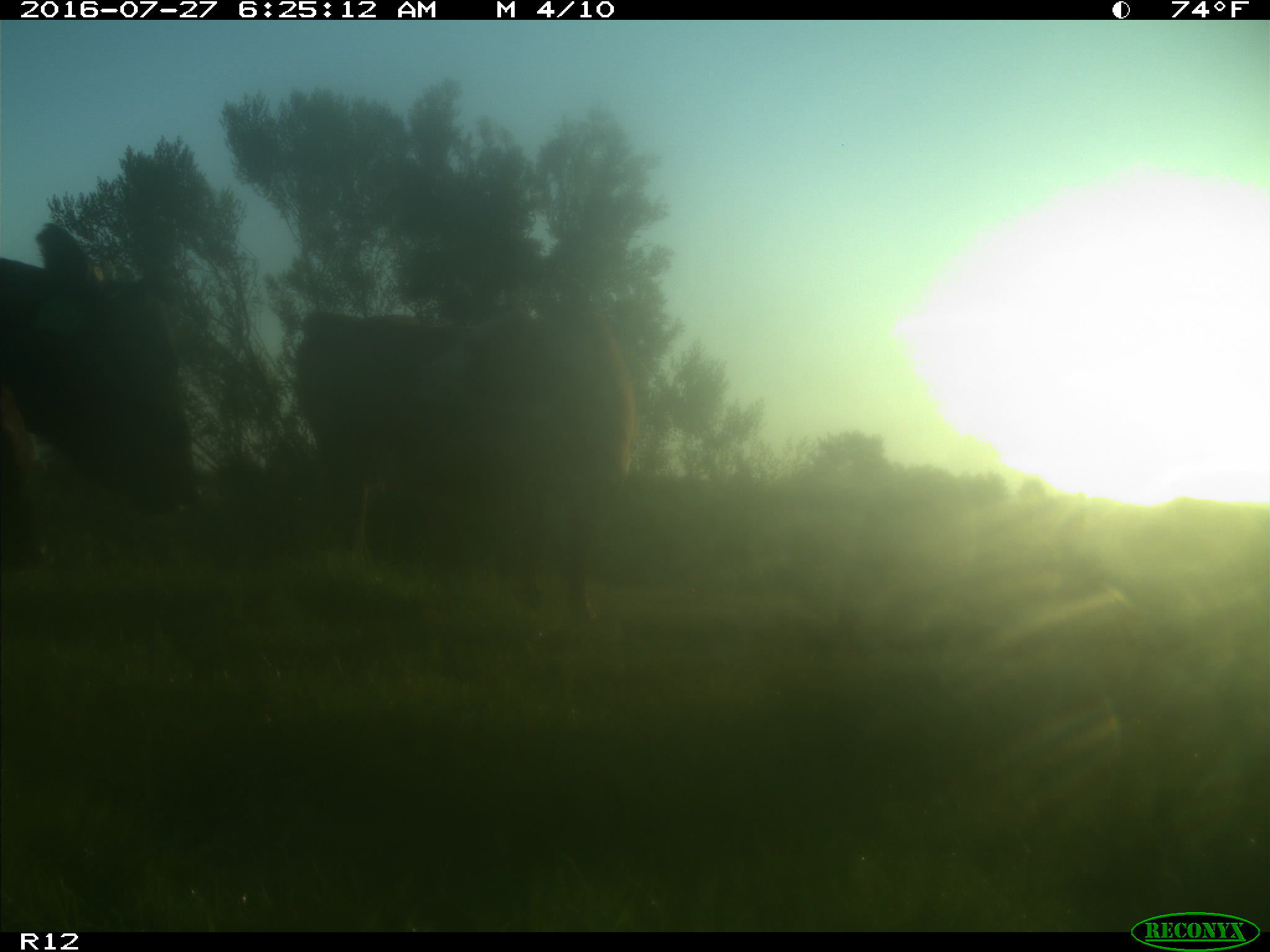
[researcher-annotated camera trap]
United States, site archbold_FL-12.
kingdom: Animalia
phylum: Chordata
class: Mammalia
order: Artiodactyla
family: Bovidae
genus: Bos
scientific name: Bos taurus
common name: domestic cow